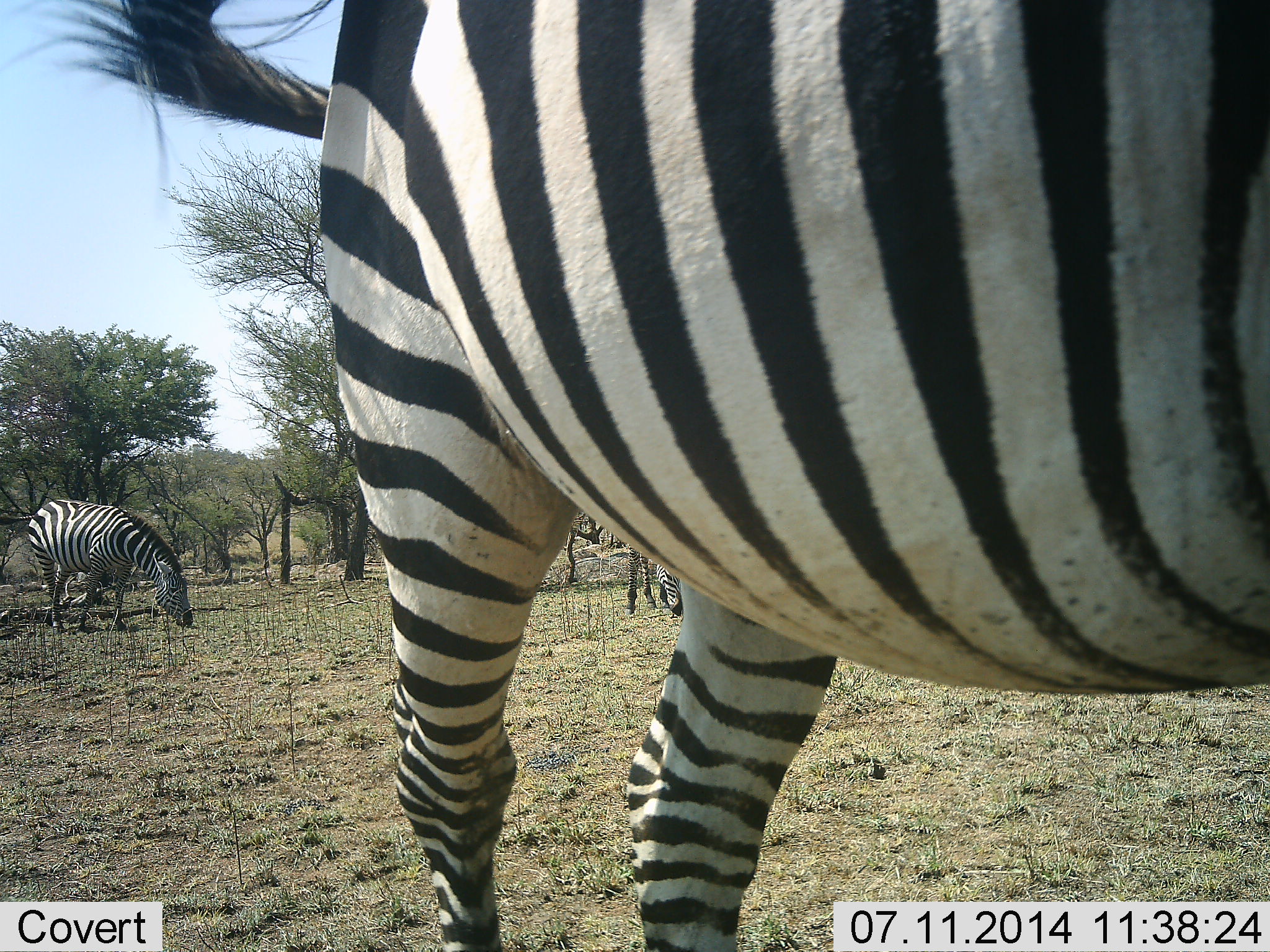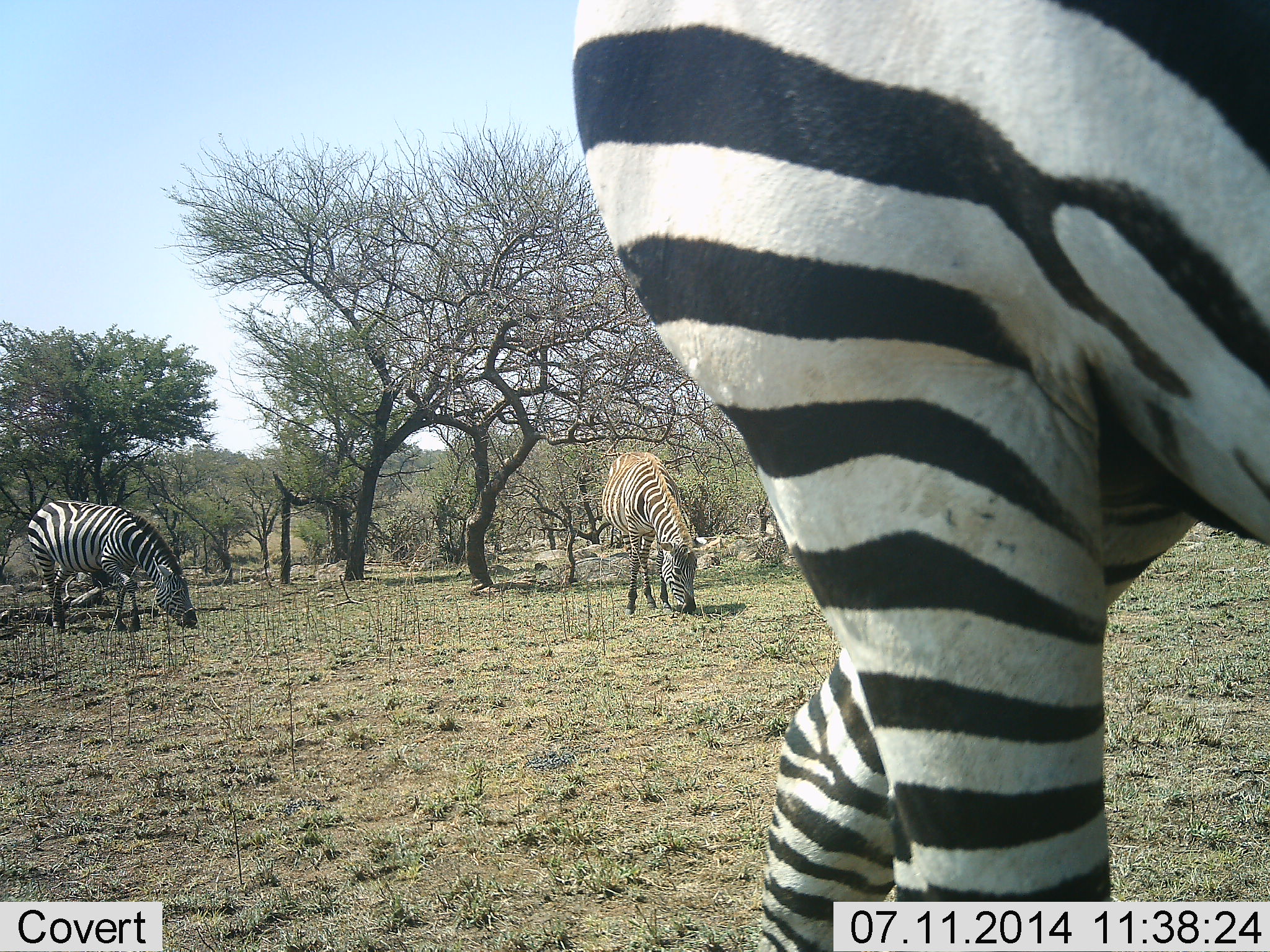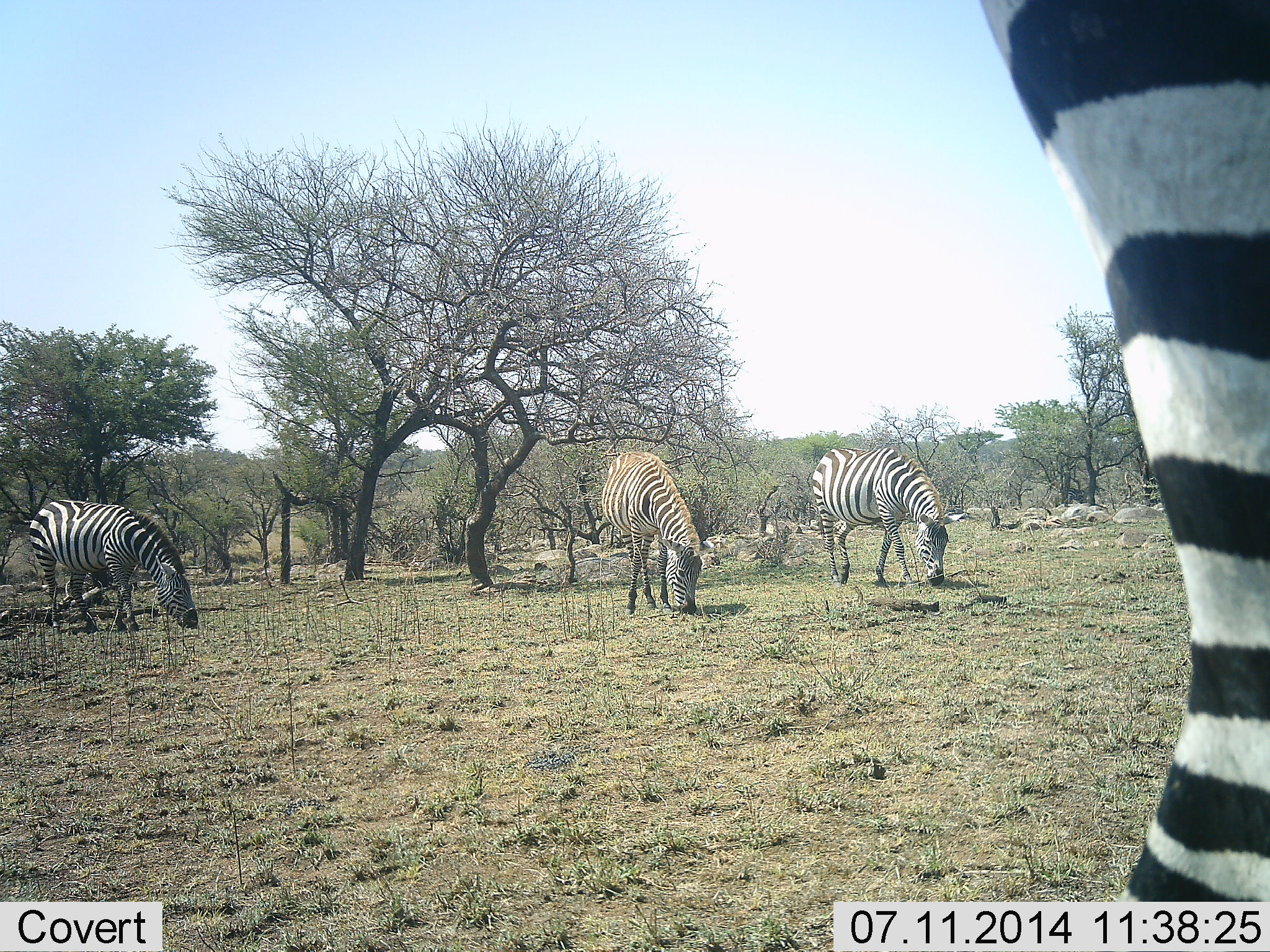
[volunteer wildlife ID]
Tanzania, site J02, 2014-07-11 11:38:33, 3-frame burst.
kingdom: Animalia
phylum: Chordata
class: Mammalia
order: Perissodactyla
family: Equidae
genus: Equus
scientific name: Equus quagga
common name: plains zebra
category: zebra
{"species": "zebra (plains zebra) (Equus quagga)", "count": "4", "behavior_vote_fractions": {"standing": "10%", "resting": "0%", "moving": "60%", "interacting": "0%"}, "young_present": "0%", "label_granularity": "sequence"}